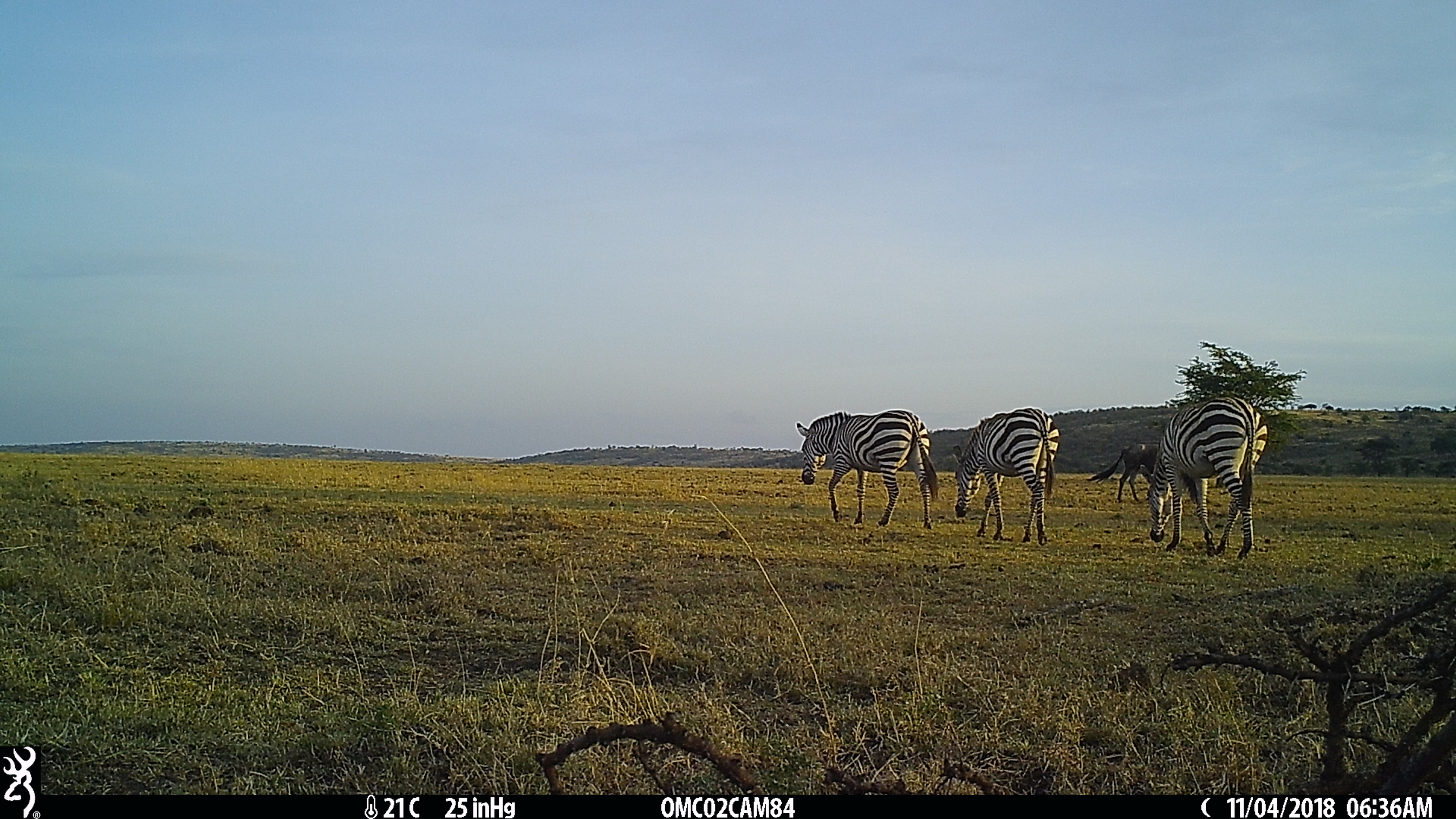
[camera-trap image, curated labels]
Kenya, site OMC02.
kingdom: Animalia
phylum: Chordata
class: Mammalia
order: Perissodactyla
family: Equidae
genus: Equus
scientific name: Equus quagga burchellii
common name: burchell's zebra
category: zebra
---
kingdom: Animalia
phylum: Chordata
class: Mammalia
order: Artiodactyla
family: Bovidae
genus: Connochaetes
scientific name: Connochaetes taurinus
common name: blue wildebeest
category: wildebeest